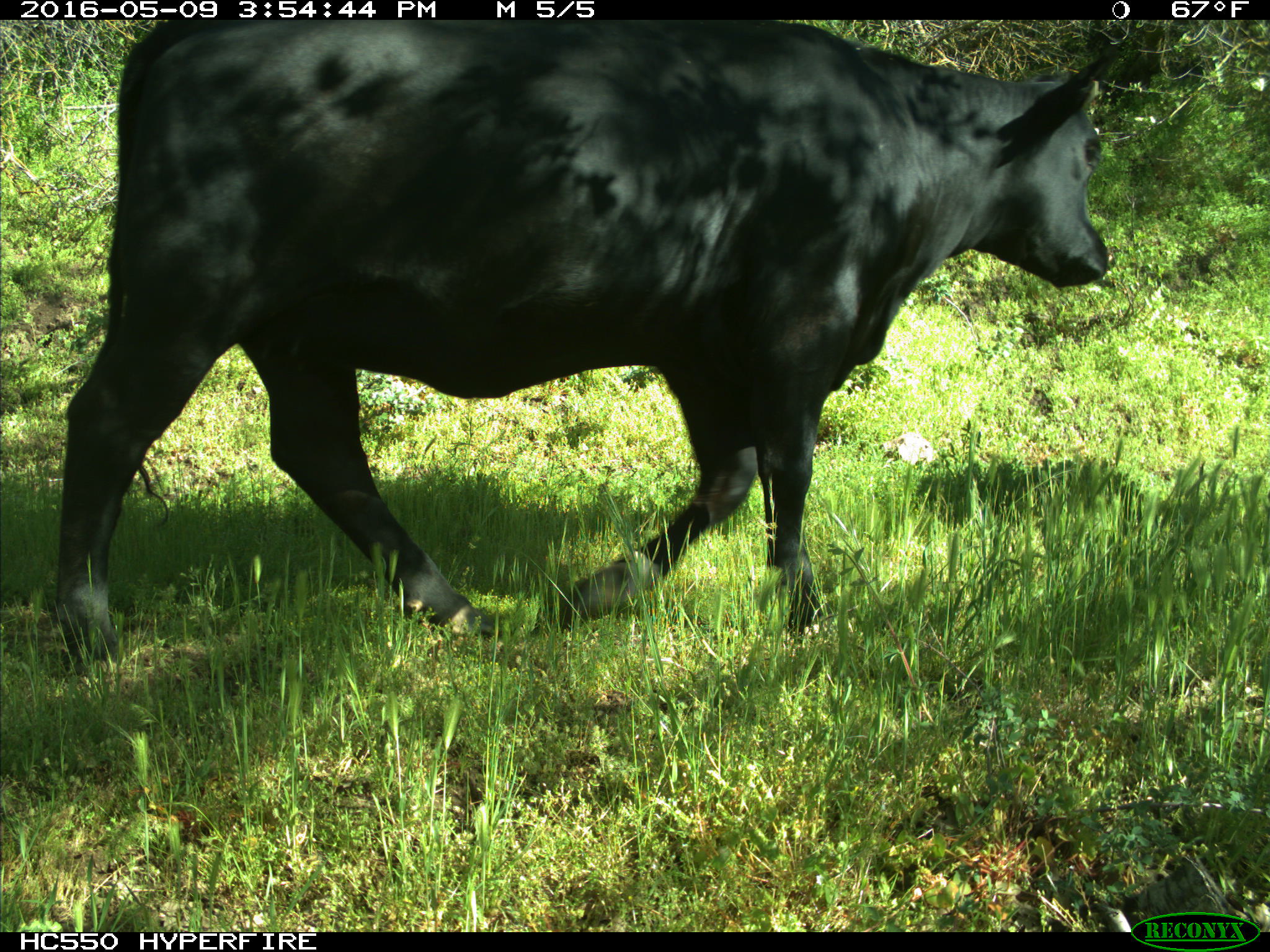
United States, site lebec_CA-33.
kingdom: Animalia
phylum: Chordata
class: Mammalia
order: Artiodactyla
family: Bovidae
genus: Bos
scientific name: Bos taurus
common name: domestic cow